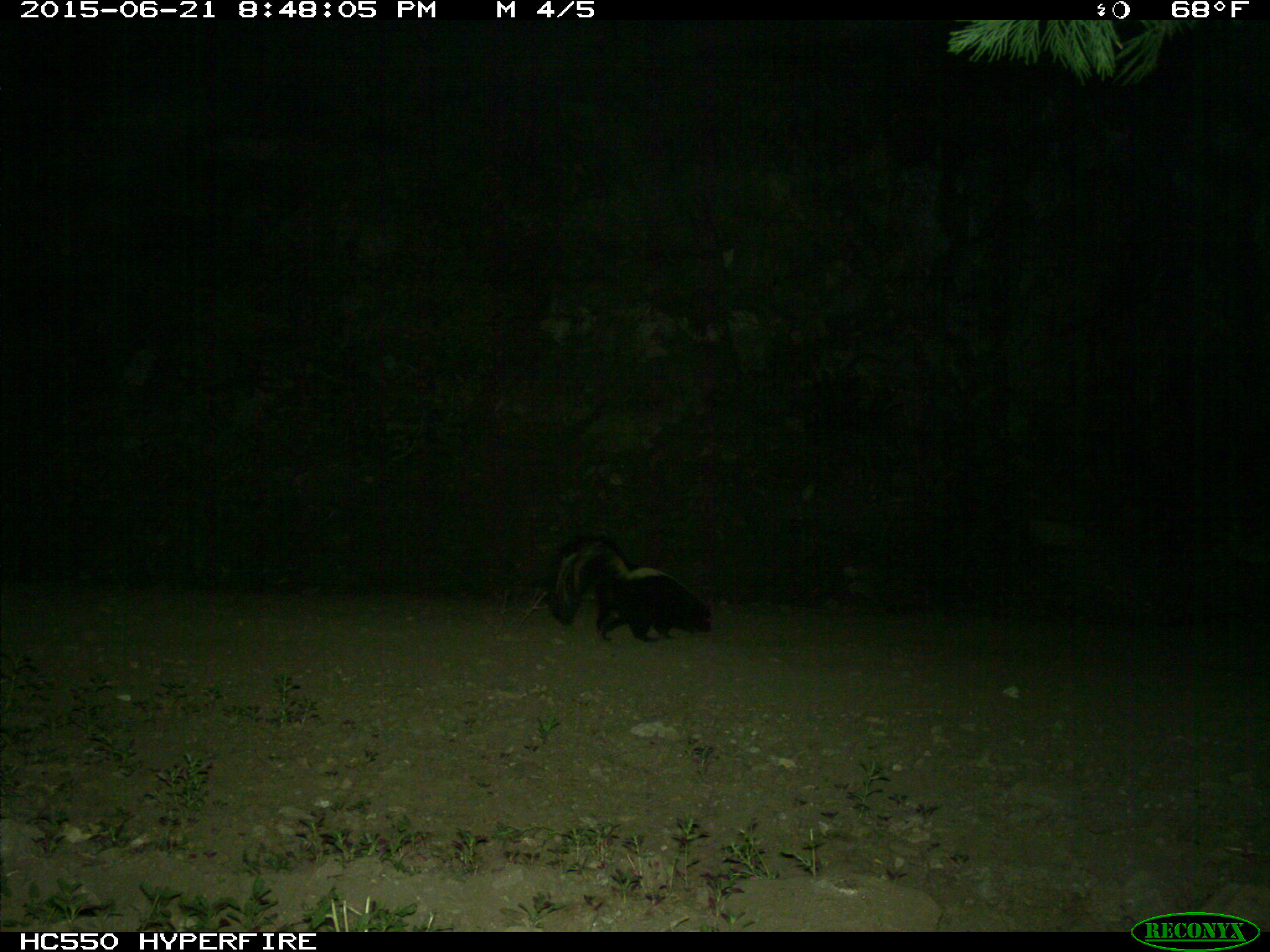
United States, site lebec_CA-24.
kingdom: Animalia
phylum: Chordata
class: Mammalia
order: Carnivora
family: Mephitidae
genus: Mephitis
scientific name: Mephitis mephitis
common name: striped skunk